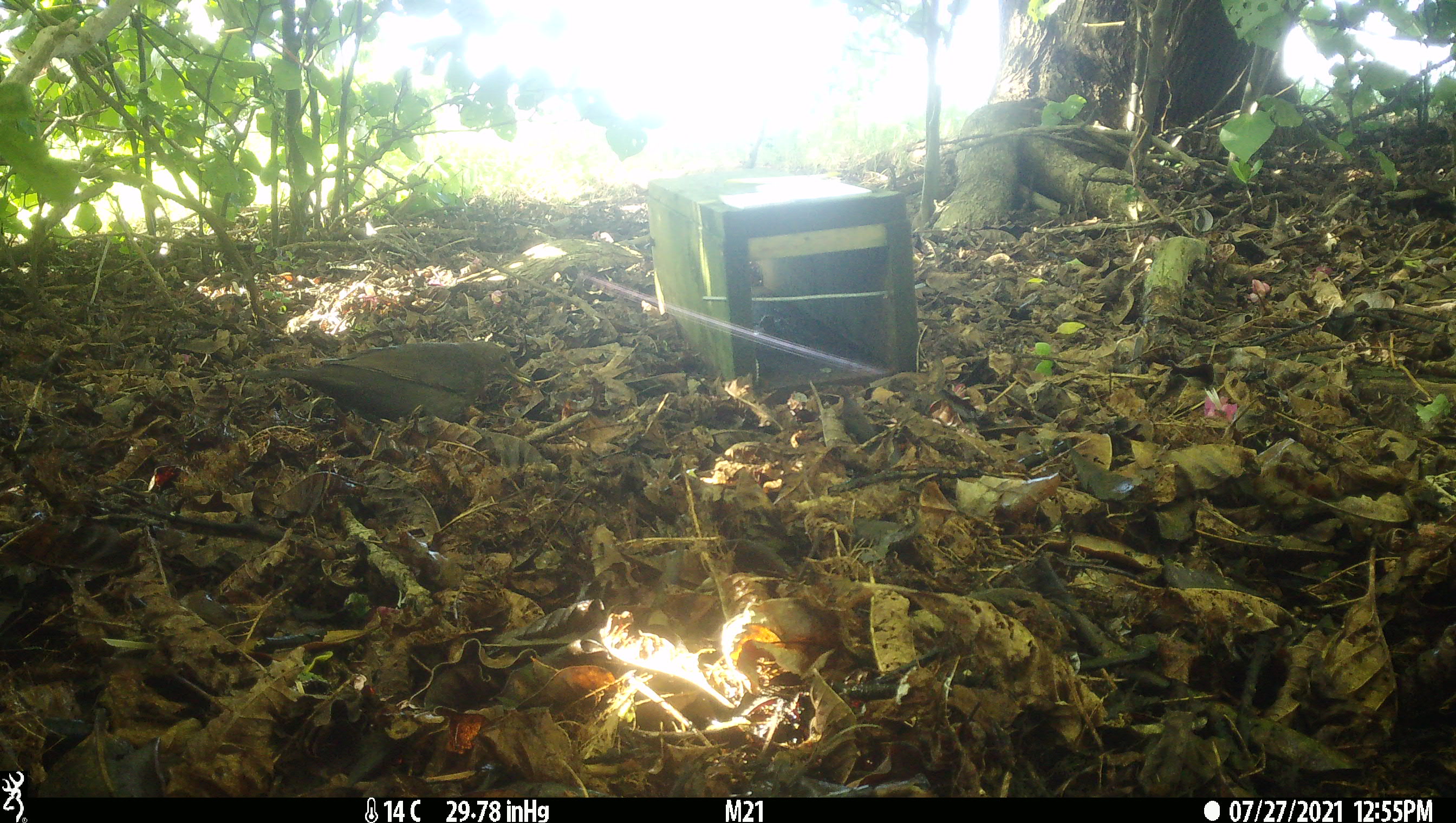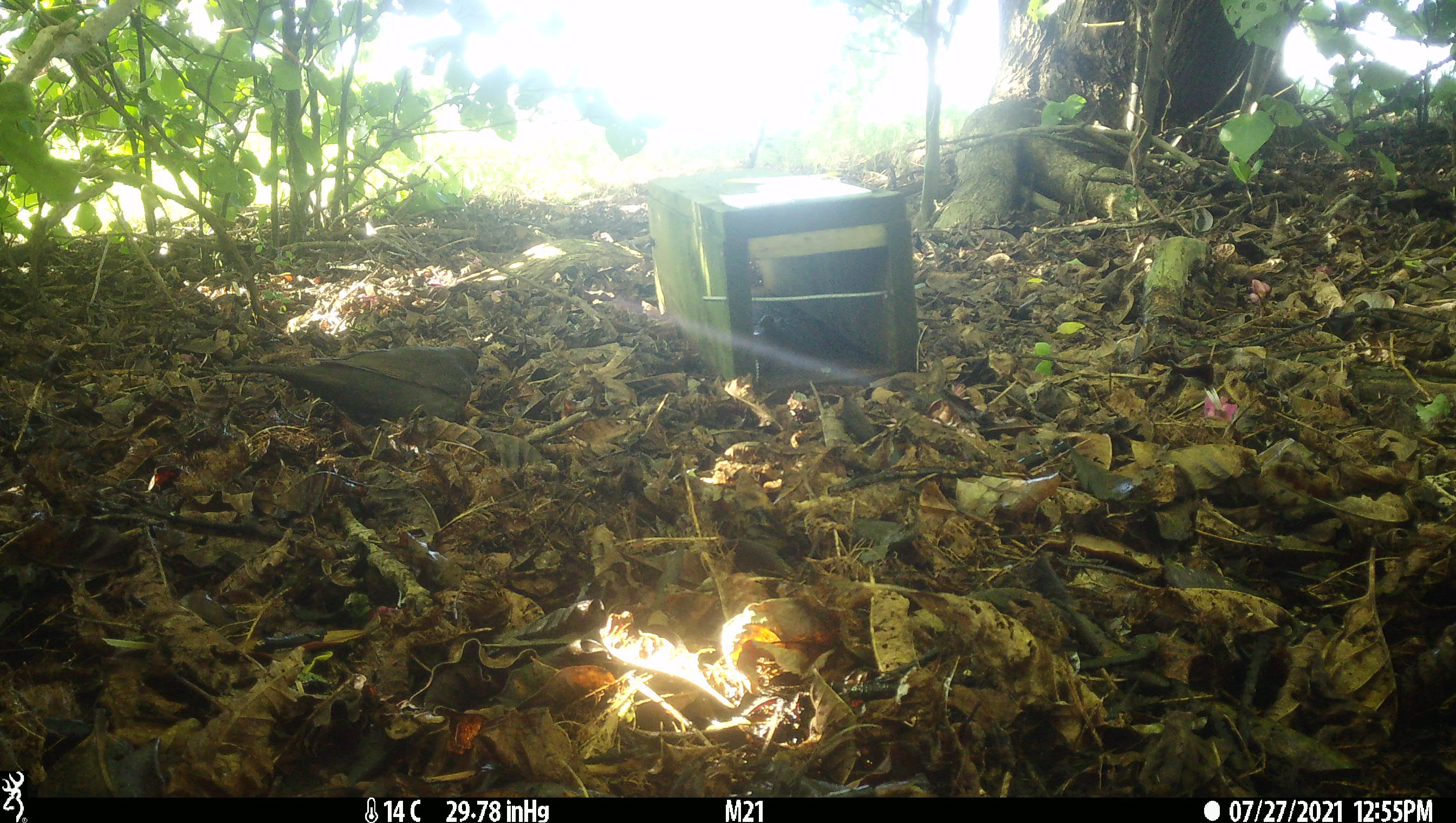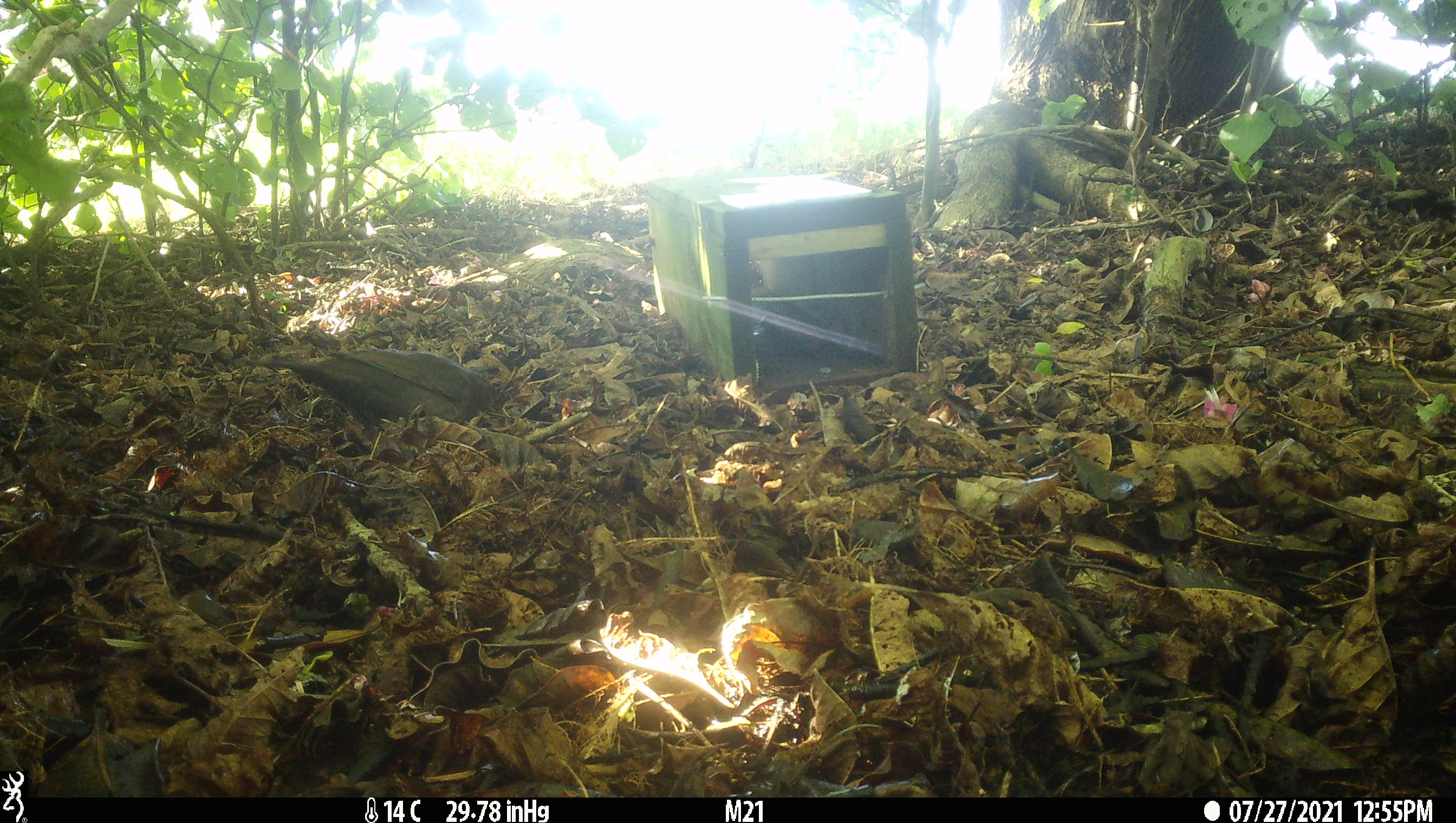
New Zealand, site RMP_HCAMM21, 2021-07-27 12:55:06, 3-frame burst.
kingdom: Animalia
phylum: Chordata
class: Aves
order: Passeriformes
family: Turdidae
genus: Turdus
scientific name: Turdus merula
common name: eurasian blackbird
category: blackbird